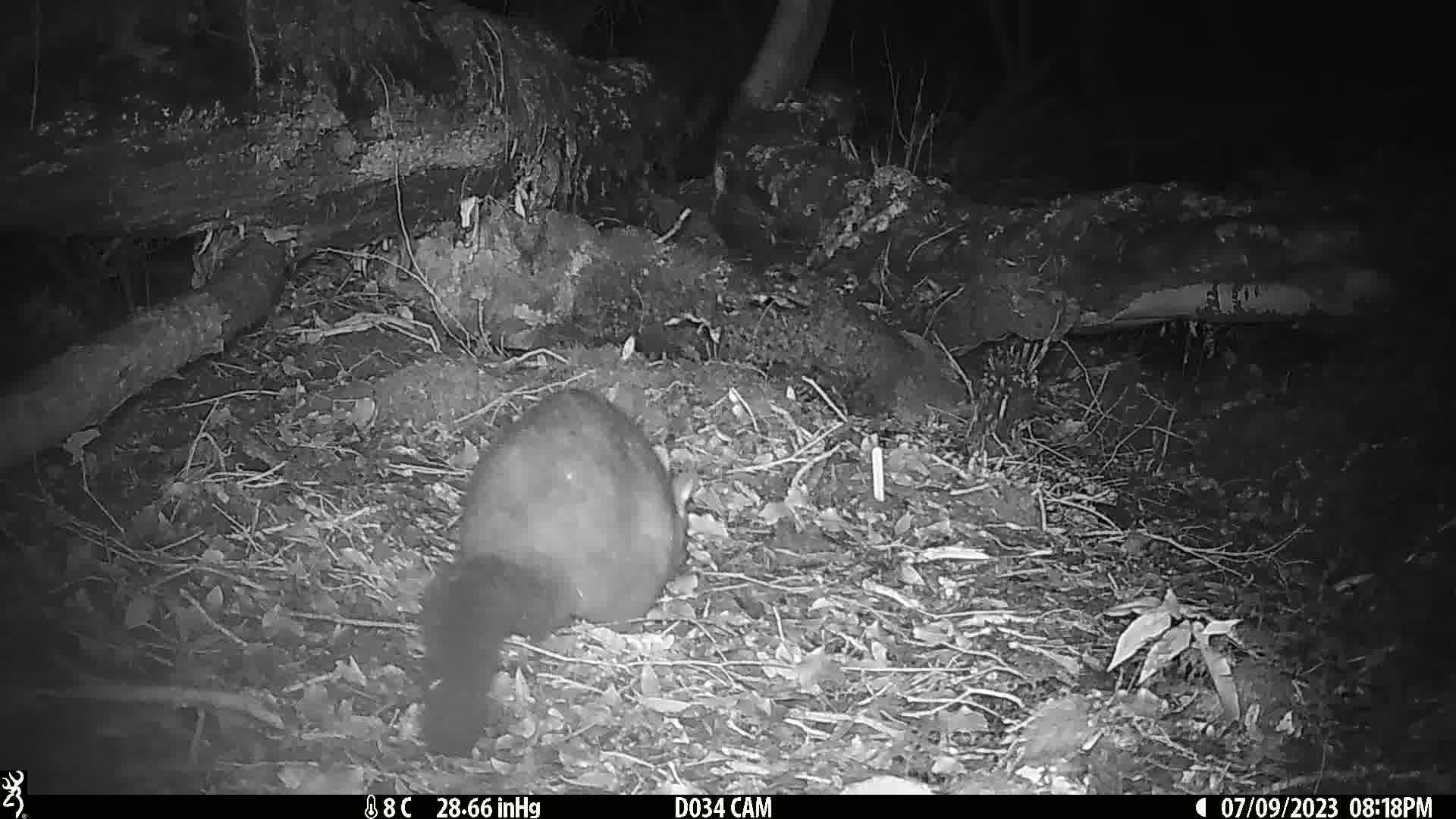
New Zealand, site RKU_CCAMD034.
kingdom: Animalia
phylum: Chordata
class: Mammalia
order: Diprotodontia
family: Phalangeridae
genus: Trichosurus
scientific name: Trichosurus vulpecula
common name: common brushtail possum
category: possum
Possum (common brushtail possum) (Trichosurus vulpecula).